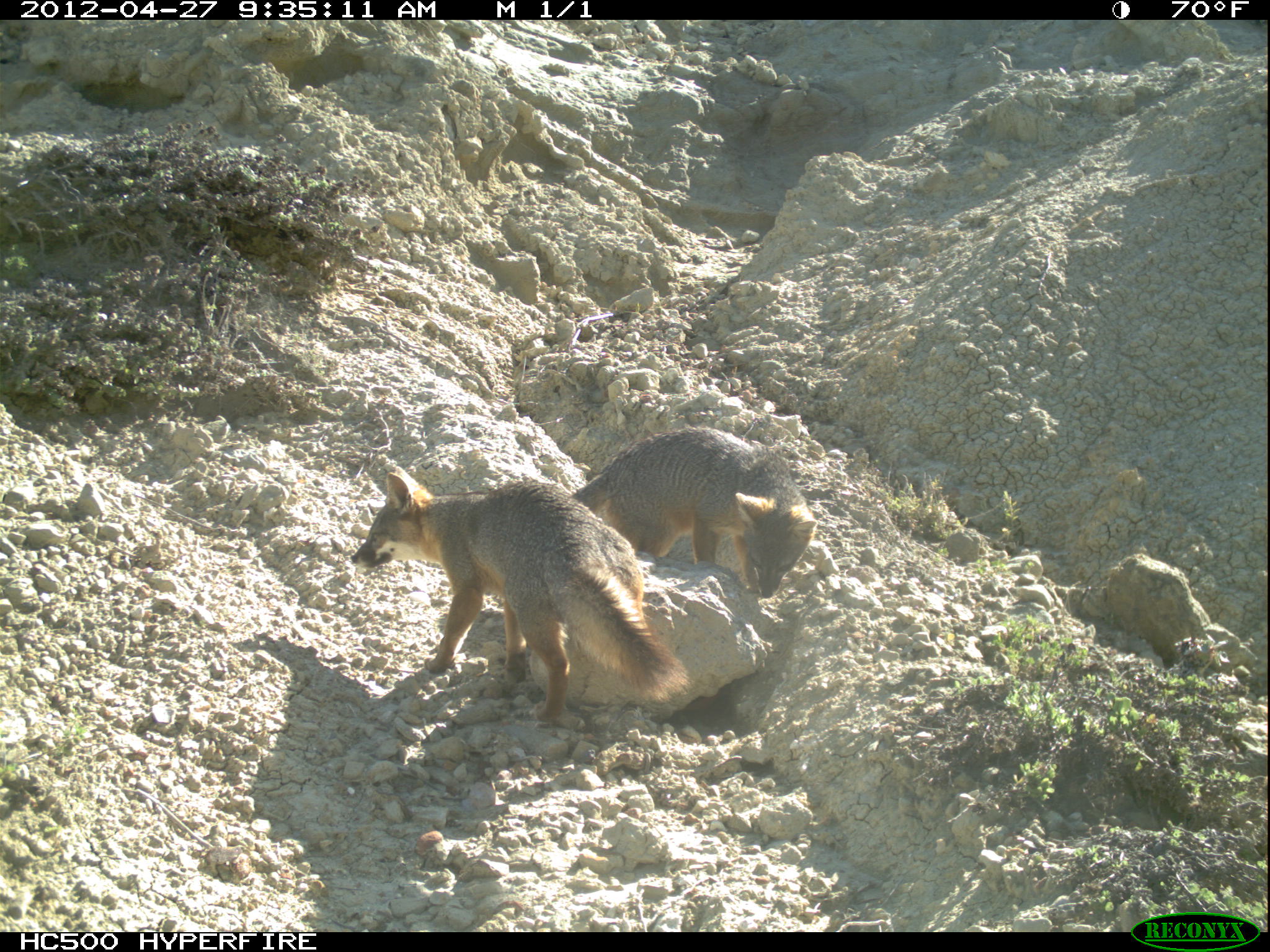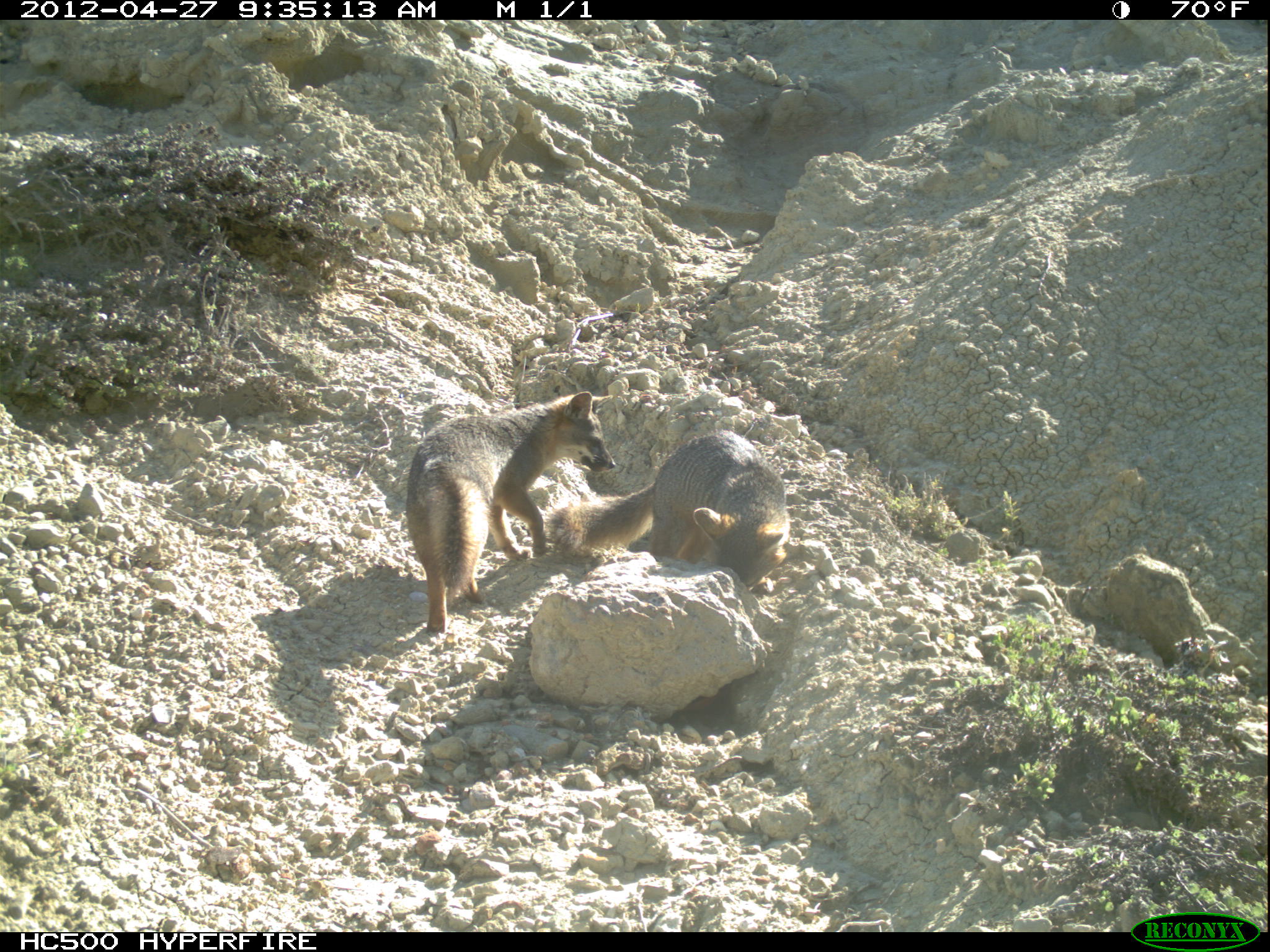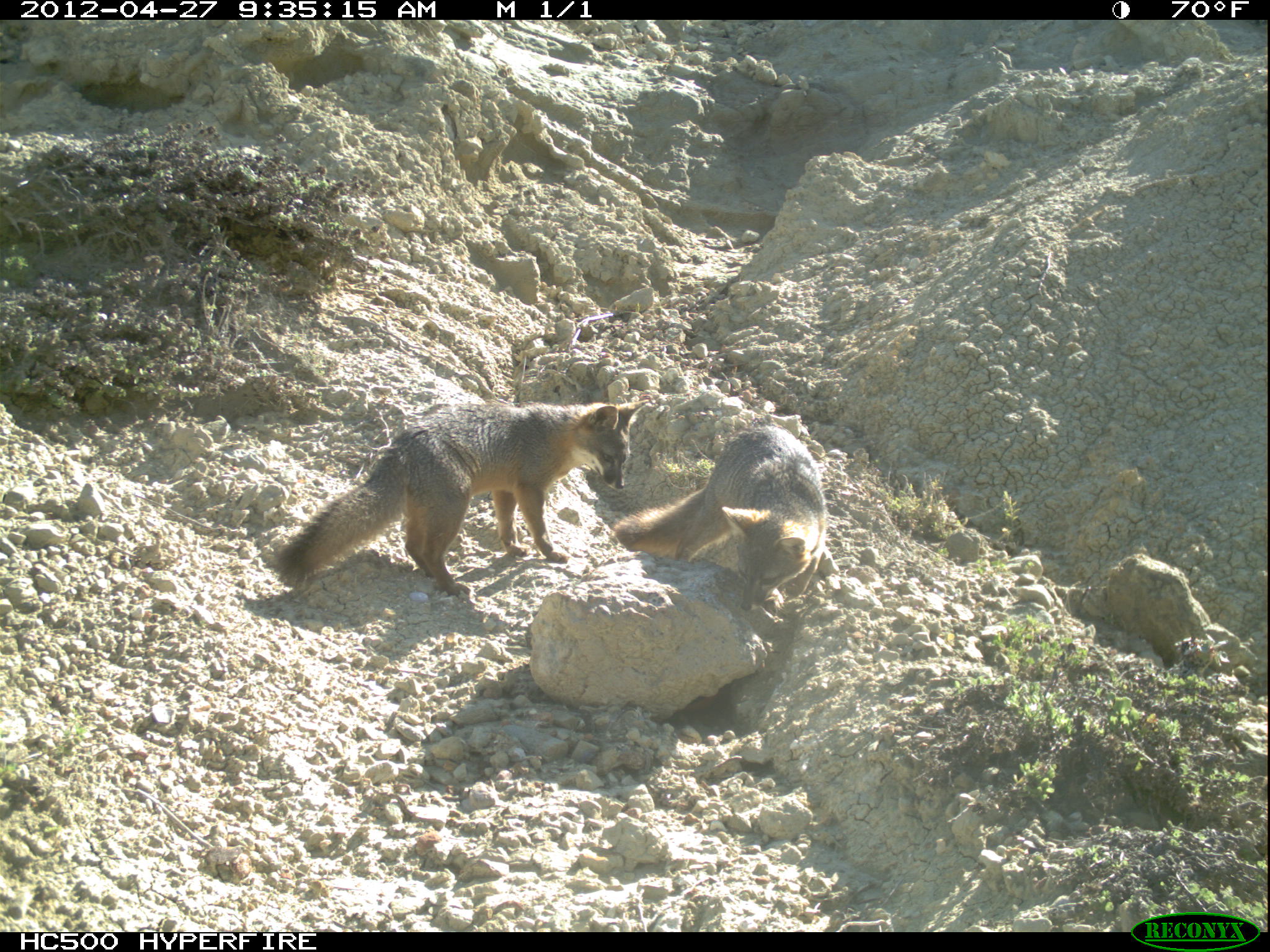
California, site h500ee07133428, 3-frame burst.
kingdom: Animalia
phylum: Chordata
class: Mammalia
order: Carnivora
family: Canidae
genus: Urocyon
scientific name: Urocyon littoralis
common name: island fox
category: fox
Fox (island fox) (Urocyon littoralis).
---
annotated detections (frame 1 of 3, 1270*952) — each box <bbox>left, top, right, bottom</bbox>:
fox: <bbox>349, 466, 691, 721</bbox>; <bbox>564, 425, 817, 598</bbox>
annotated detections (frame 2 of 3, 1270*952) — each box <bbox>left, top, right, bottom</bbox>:
fox: <bbox>406, 390, 616, 632</bbox>; <bbox>548, 428, 789, 589</bbox>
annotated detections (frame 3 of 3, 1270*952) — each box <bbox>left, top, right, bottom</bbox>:
fox: <bbox>272, 399, 649, 596</bbox>; <bbox>613, 426, 840, 610</bbox>